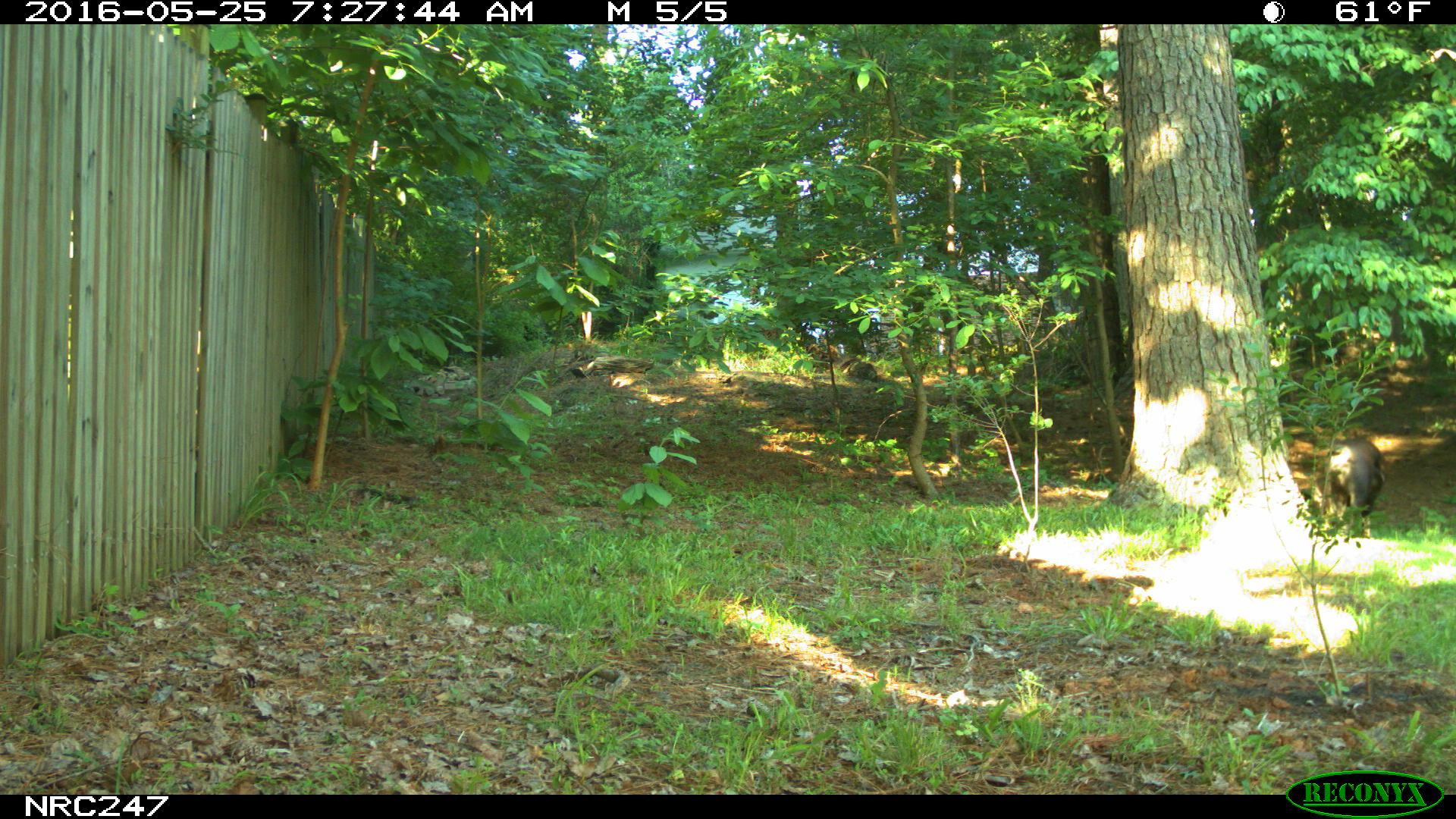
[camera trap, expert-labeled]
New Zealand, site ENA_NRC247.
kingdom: Animalia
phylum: Chordata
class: Mammalia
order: Carnivora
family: Canidae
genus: Canis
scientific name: Canis familiaris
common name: domestic dog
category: dog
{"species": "dog (domestic dog) (Canis familiaris)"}